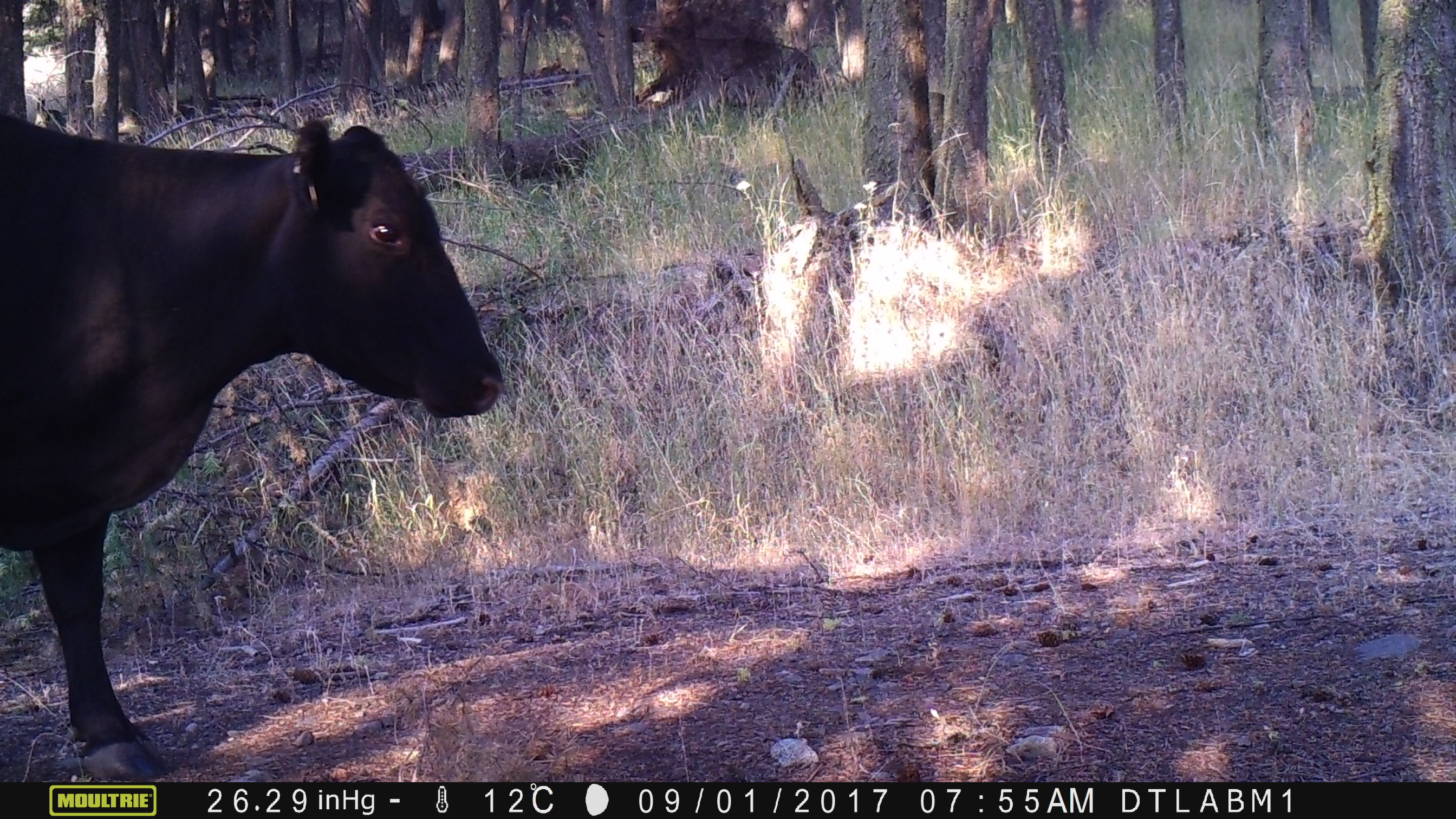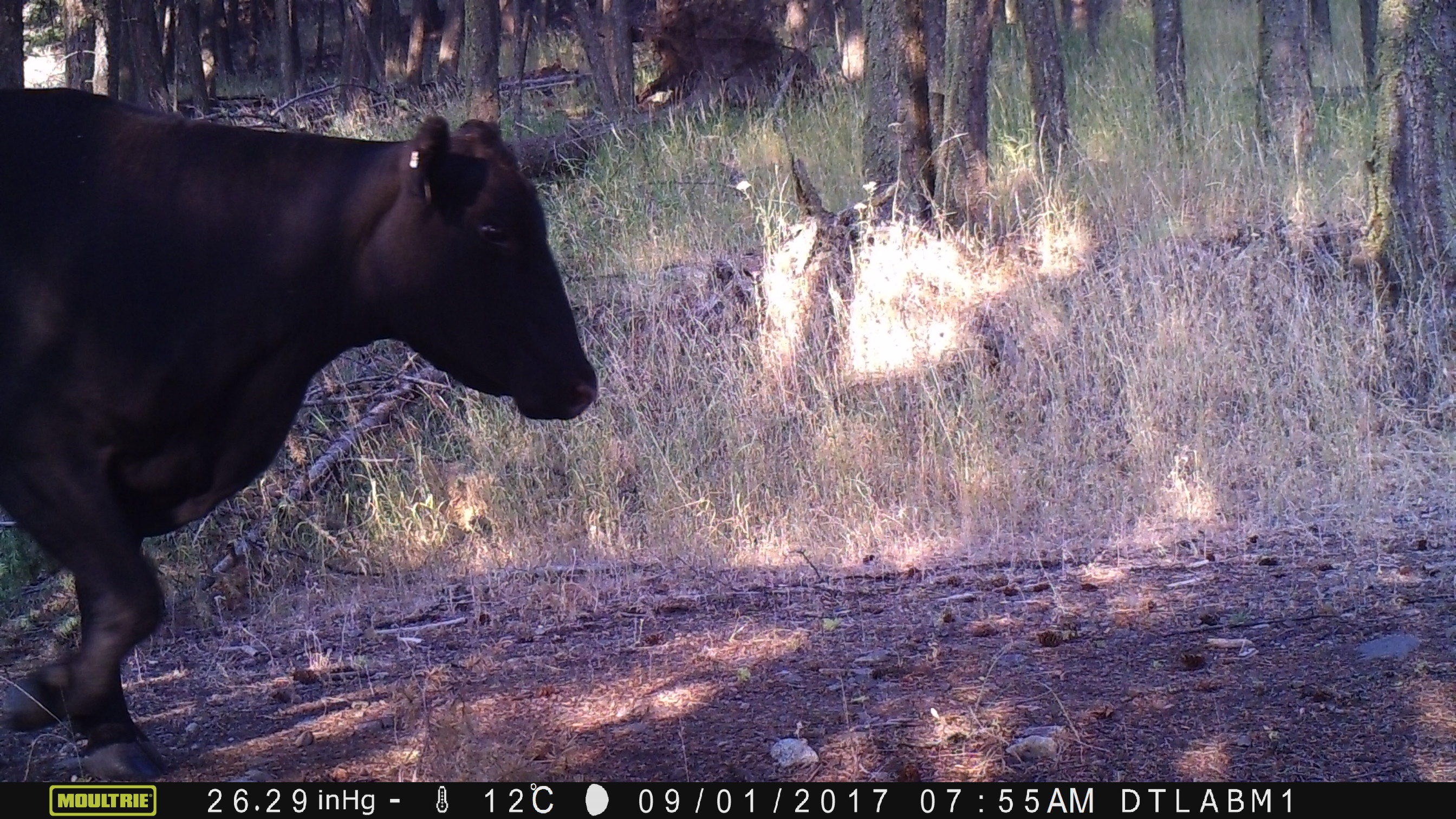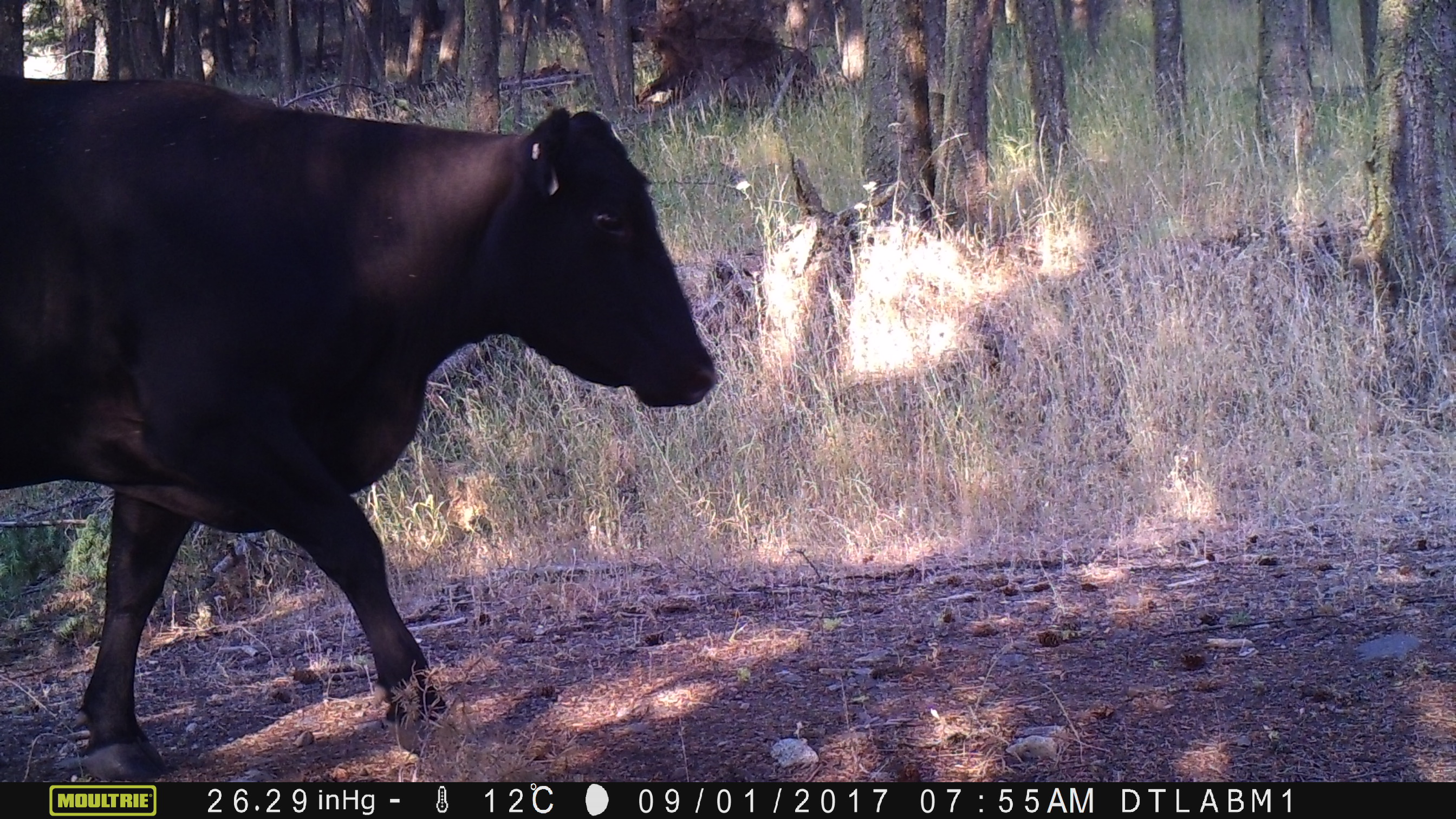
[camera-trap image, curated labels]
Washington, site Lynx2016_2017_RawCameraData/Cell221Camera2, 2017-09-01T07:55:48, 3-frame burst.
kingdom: Animalia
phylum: Chordata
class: Mammalia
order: Artiodactyla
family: Bovidae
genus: Bos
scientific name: Bos taurus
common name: domestic cattle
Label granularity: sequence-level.